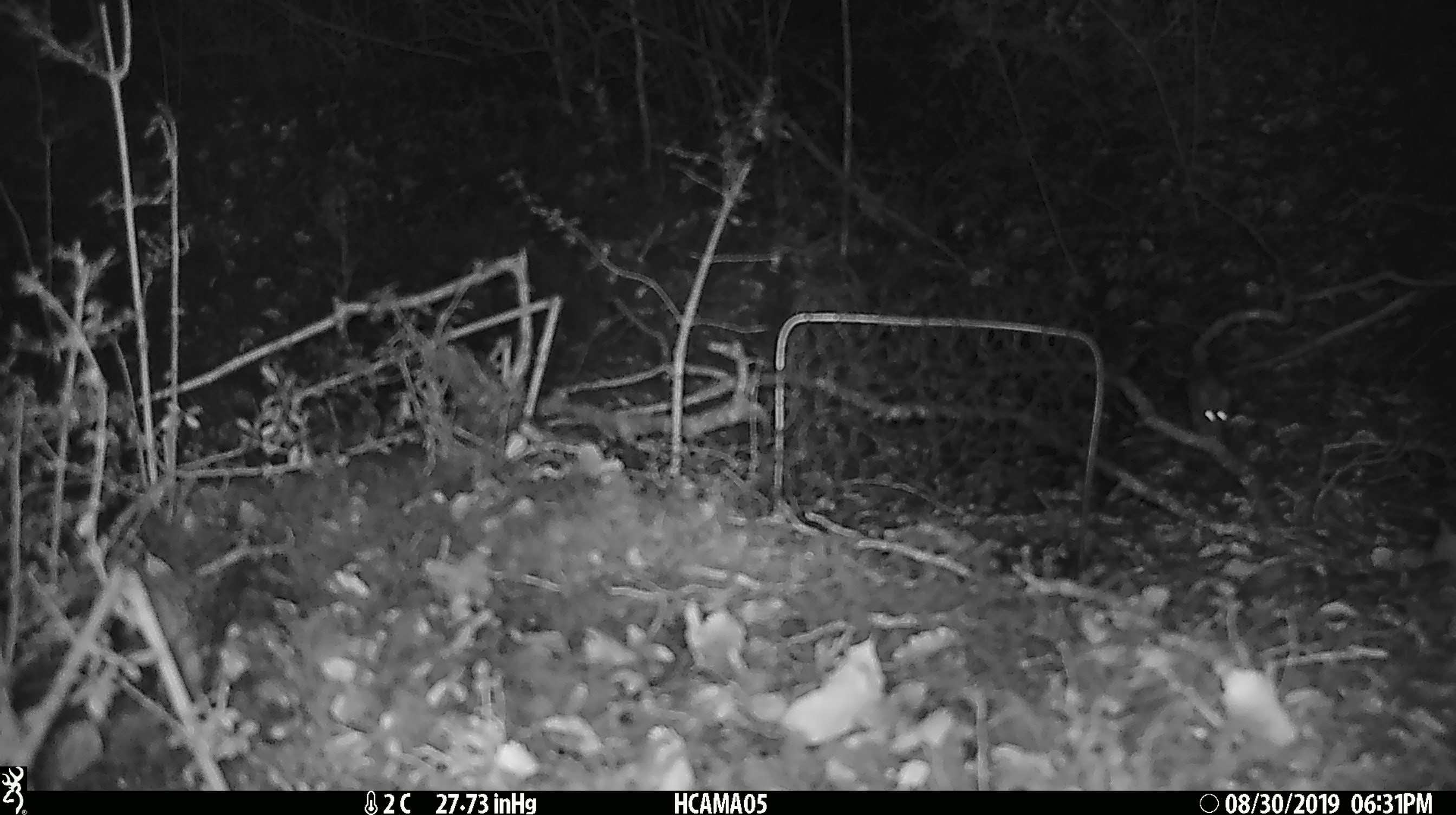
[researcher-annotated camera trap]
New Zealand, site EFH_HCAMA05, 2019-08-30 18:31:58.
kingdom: Animalia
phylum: Chordata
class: Mammalia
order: Rodentia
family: Muridae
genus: Mus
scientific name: Mus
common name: mouse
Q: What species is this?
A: Mouse (Mus).